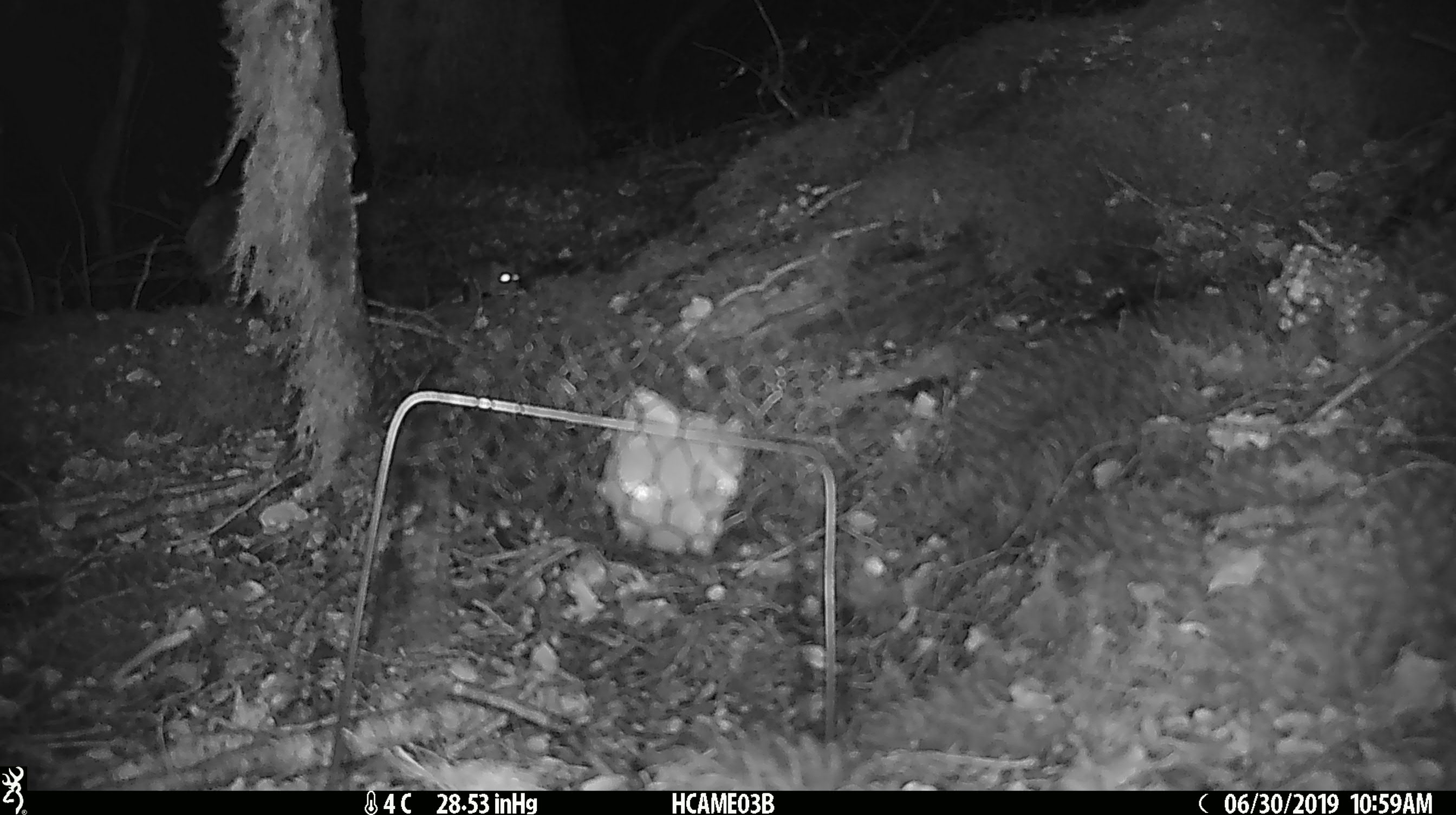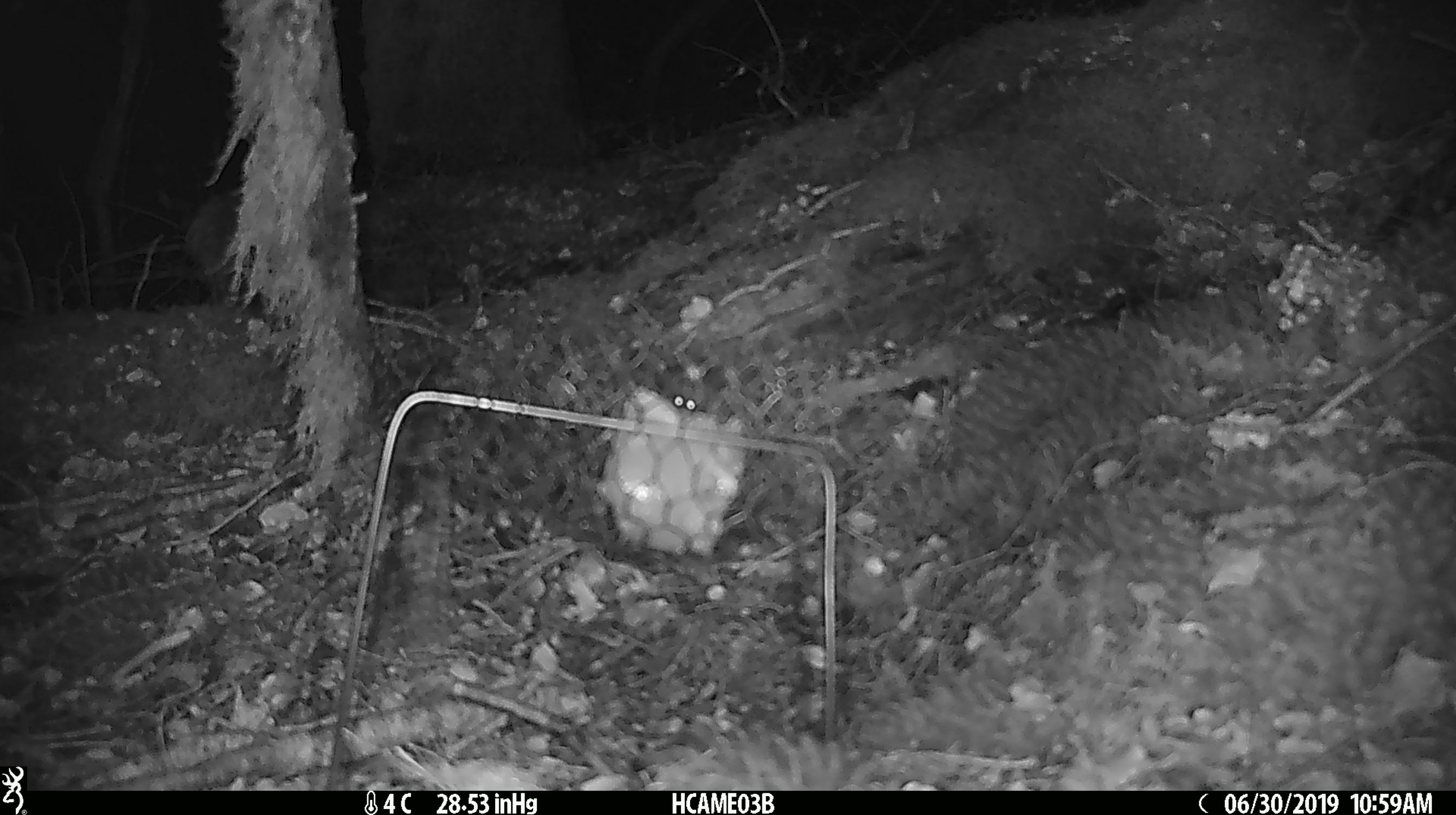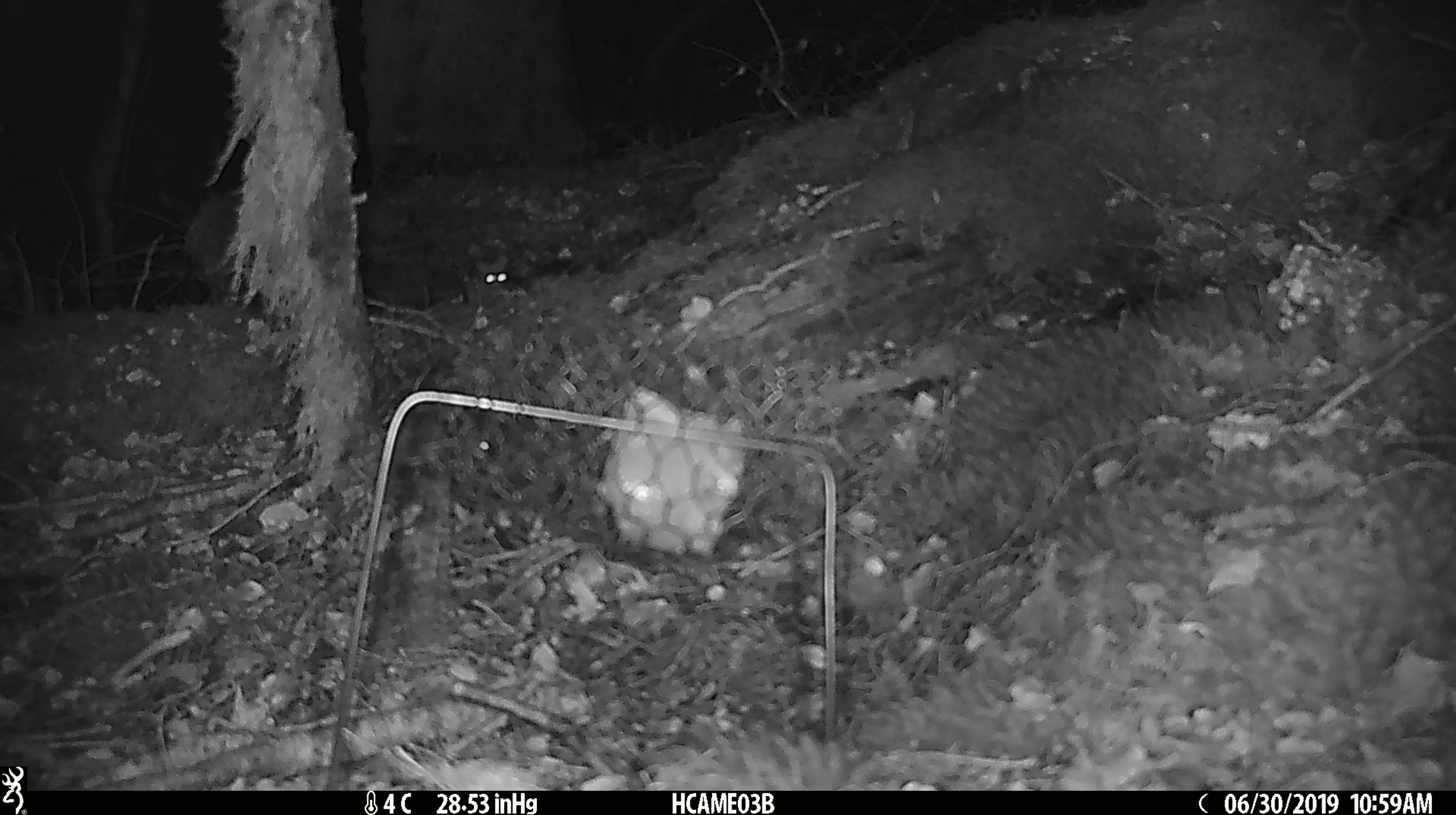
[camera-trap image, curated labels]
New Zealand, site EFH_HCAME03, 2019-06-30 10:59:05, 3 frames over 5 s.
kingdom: Animalia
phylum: Chordata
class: Mammalia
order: Rodentia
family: Muridae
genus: Mus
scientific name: Mus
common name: mouse